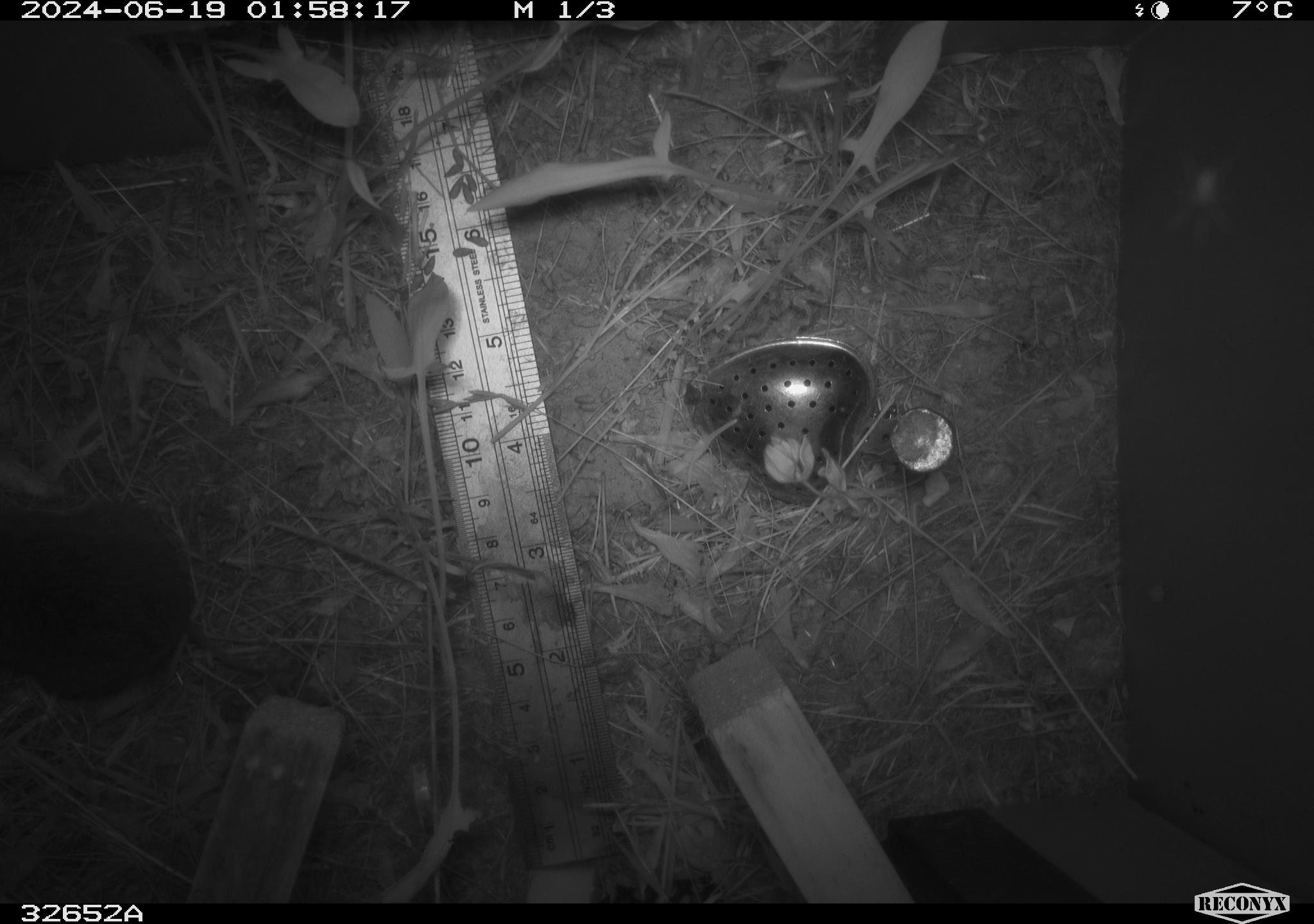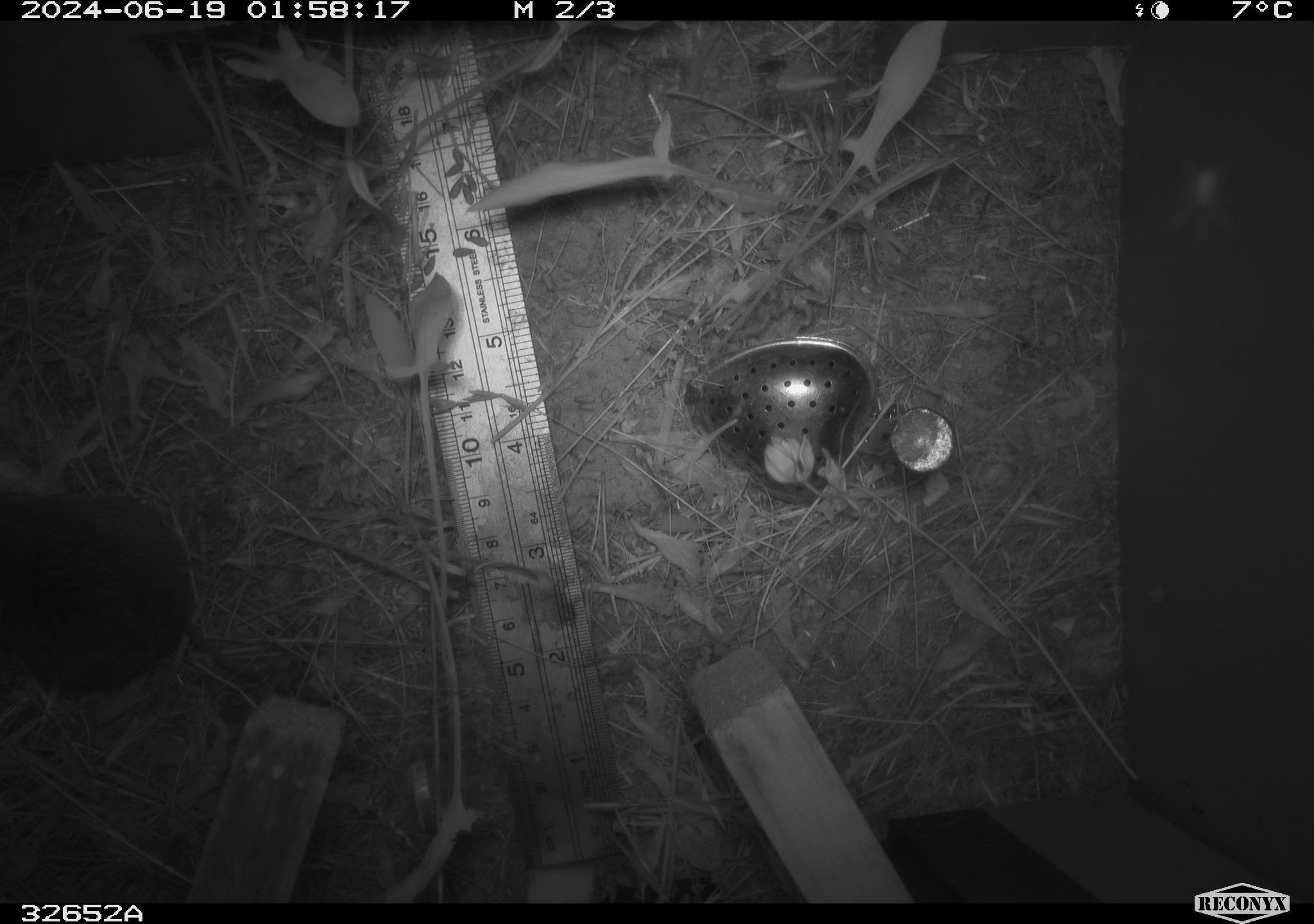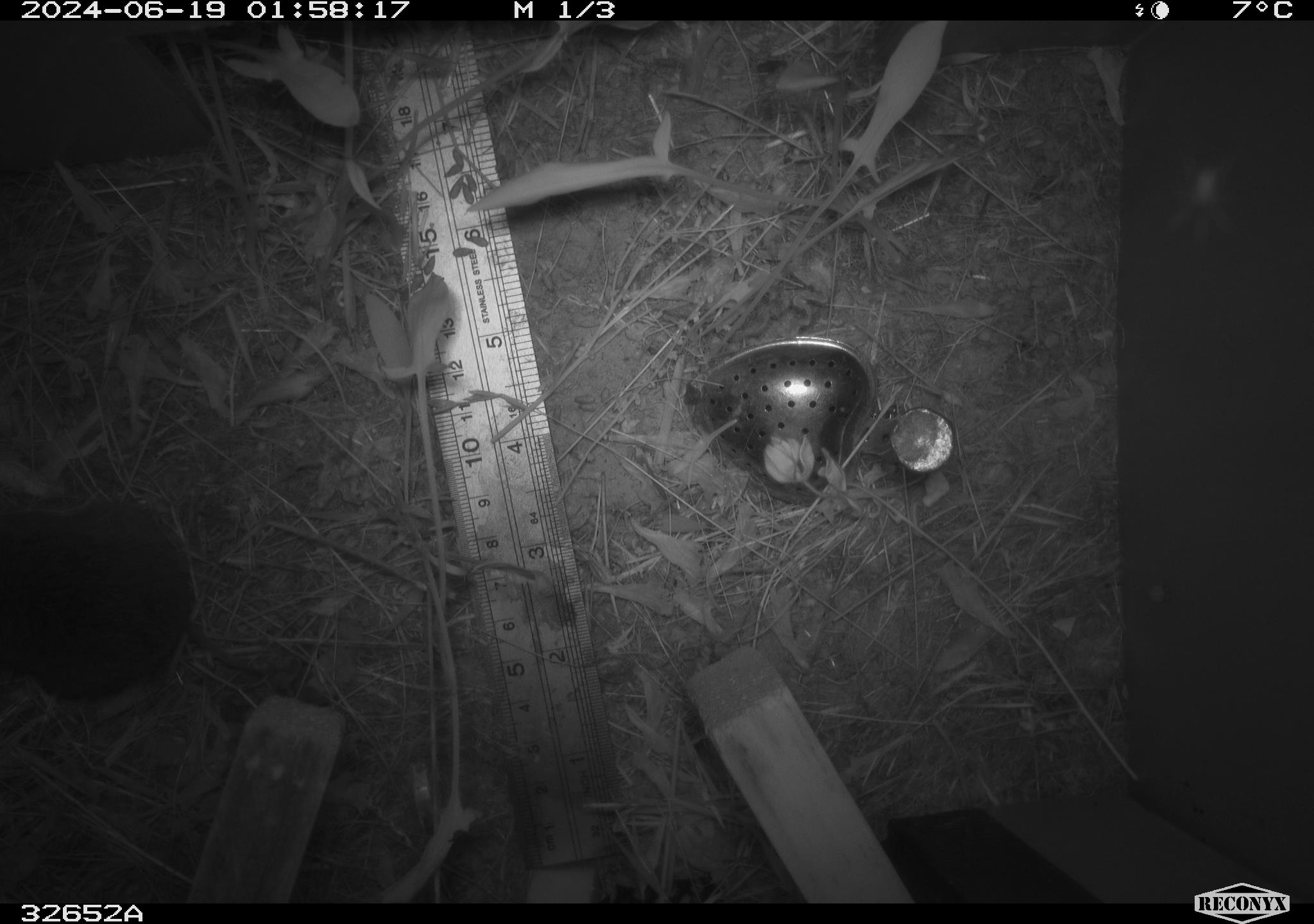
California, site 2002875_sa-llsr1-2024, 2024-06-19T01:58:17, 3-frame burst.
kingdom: Animalia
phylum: Chordata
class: Mammalia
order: Rodentia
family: Cricetidae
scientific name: Arvicolinae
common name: voles, lemmings, and muskrats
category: arvicolinae subfamily